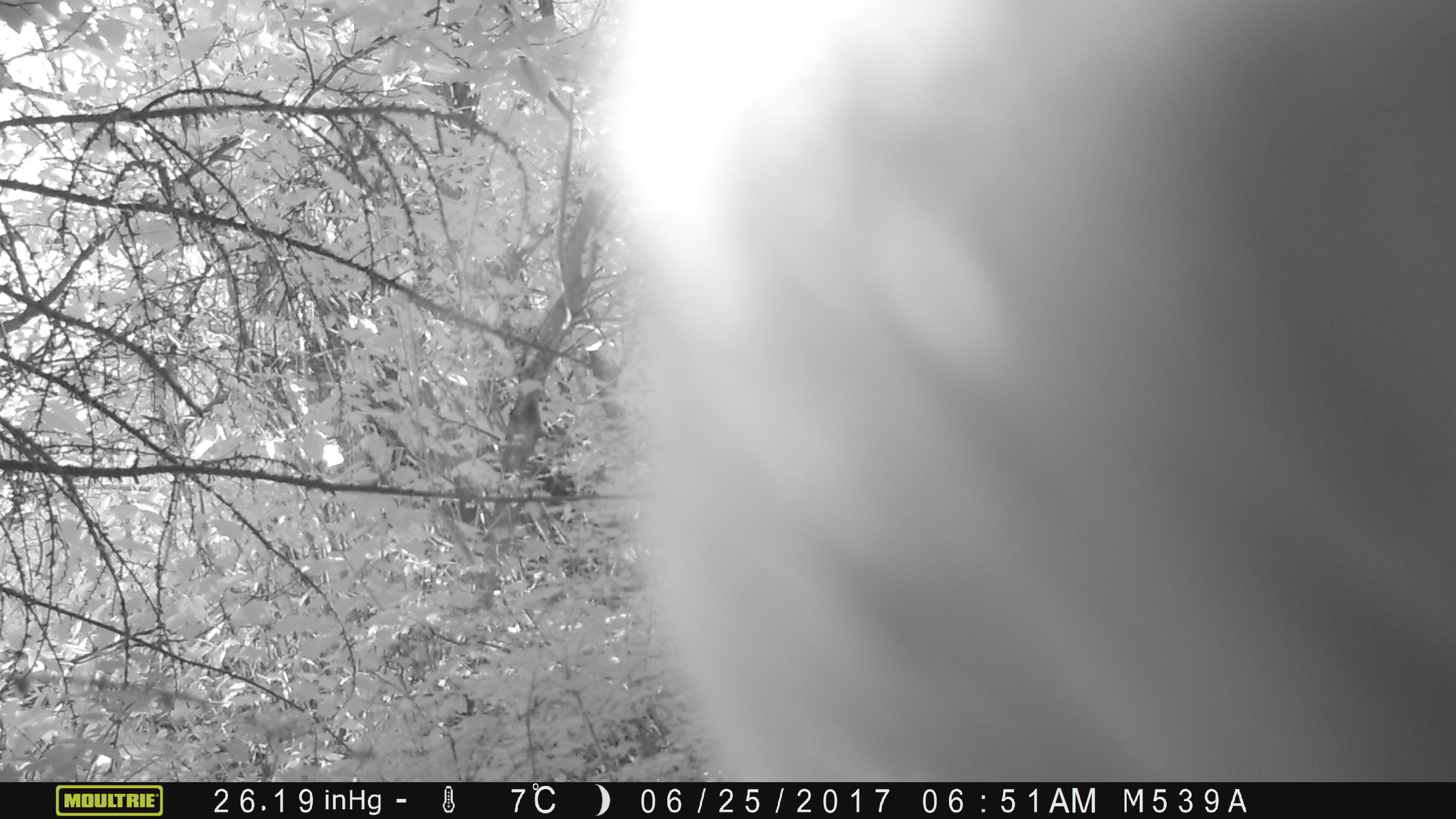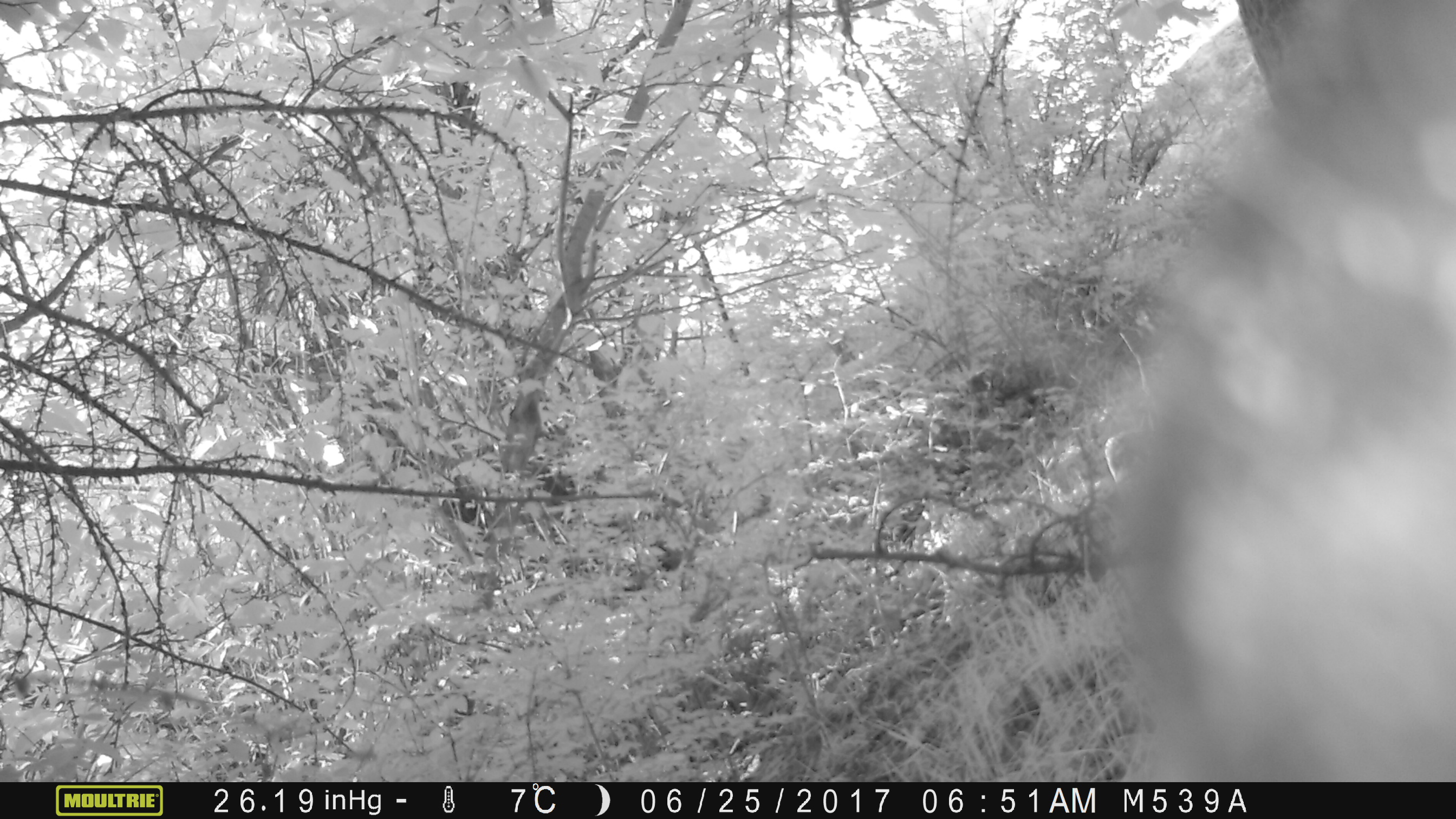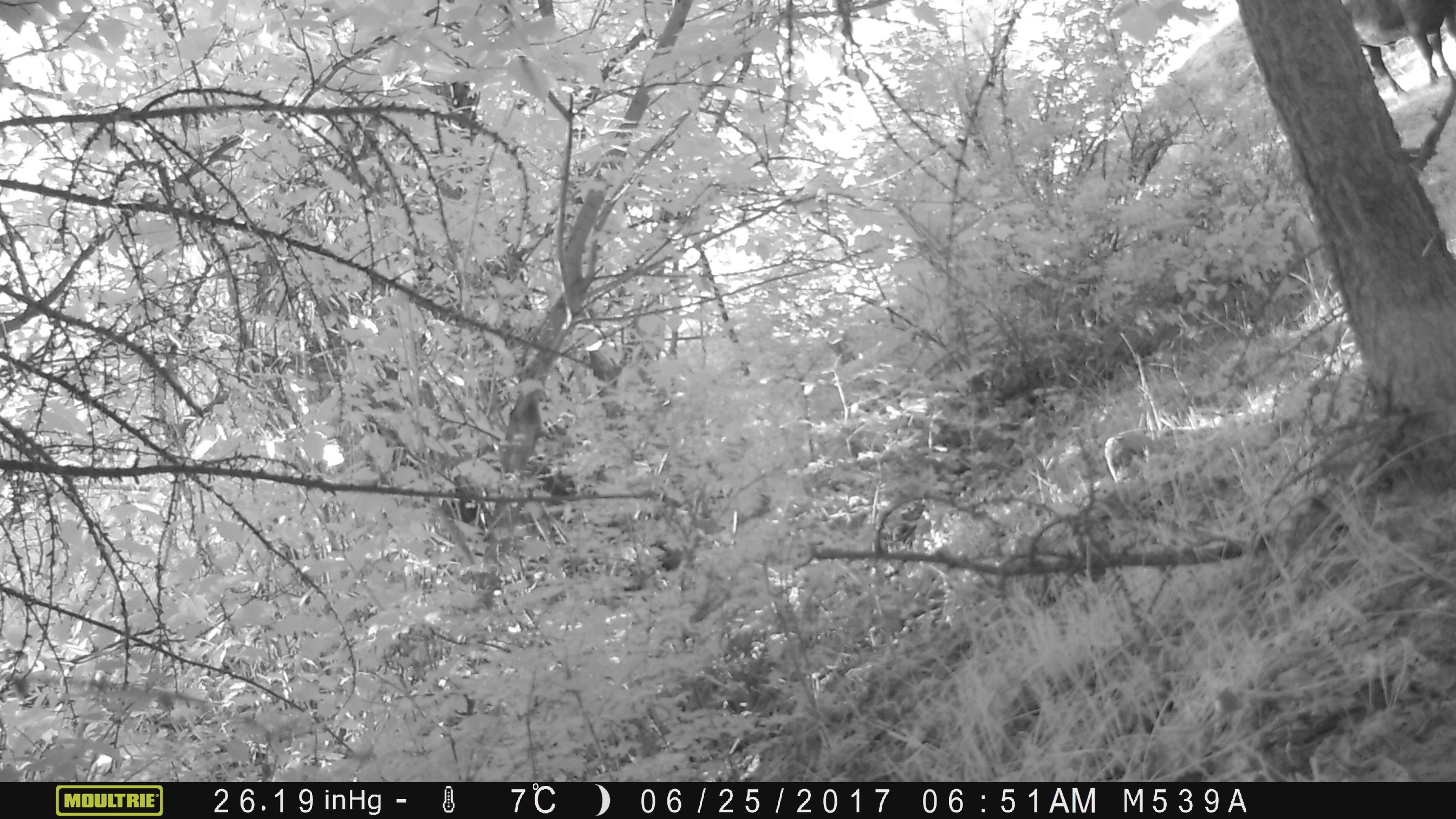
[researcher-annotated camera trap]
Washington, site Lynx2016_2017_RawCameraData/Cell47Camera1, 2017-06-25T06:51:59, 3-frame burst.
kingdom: Animalia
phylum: Chordata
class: Mammalia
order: Artiodactyla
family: Bovidae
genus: Bos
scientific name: Bos taurus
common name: domestic cattle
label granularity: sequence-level